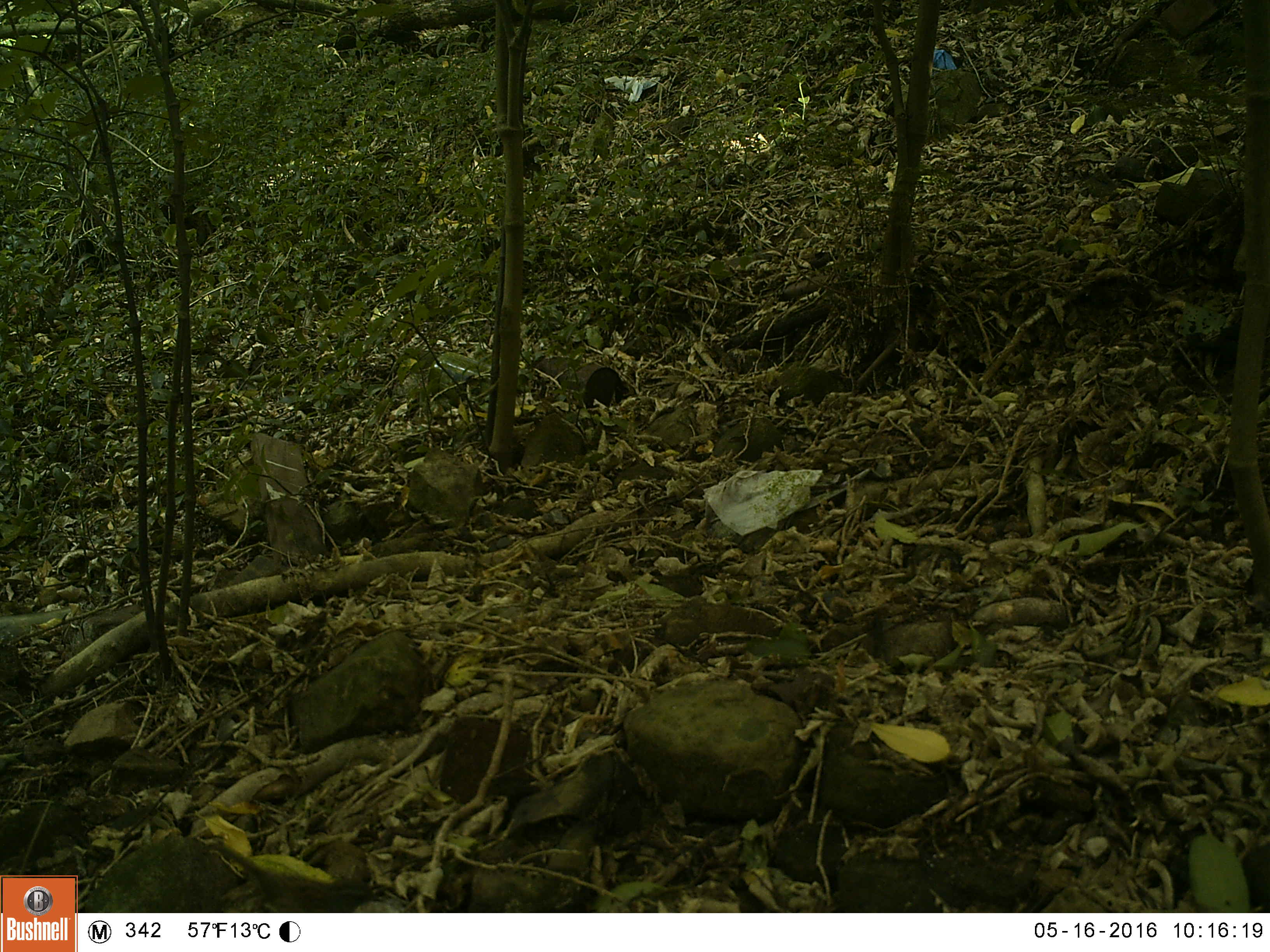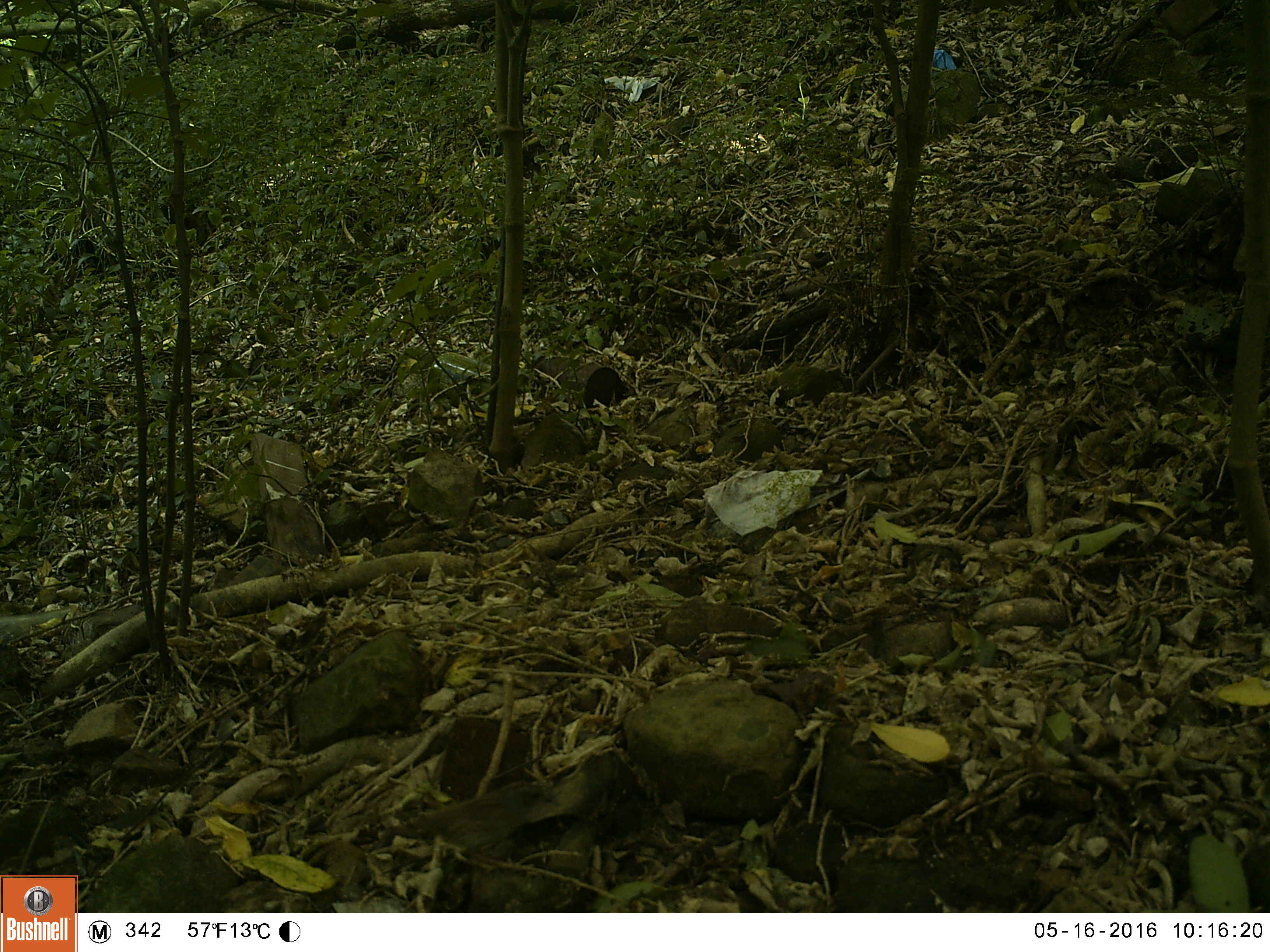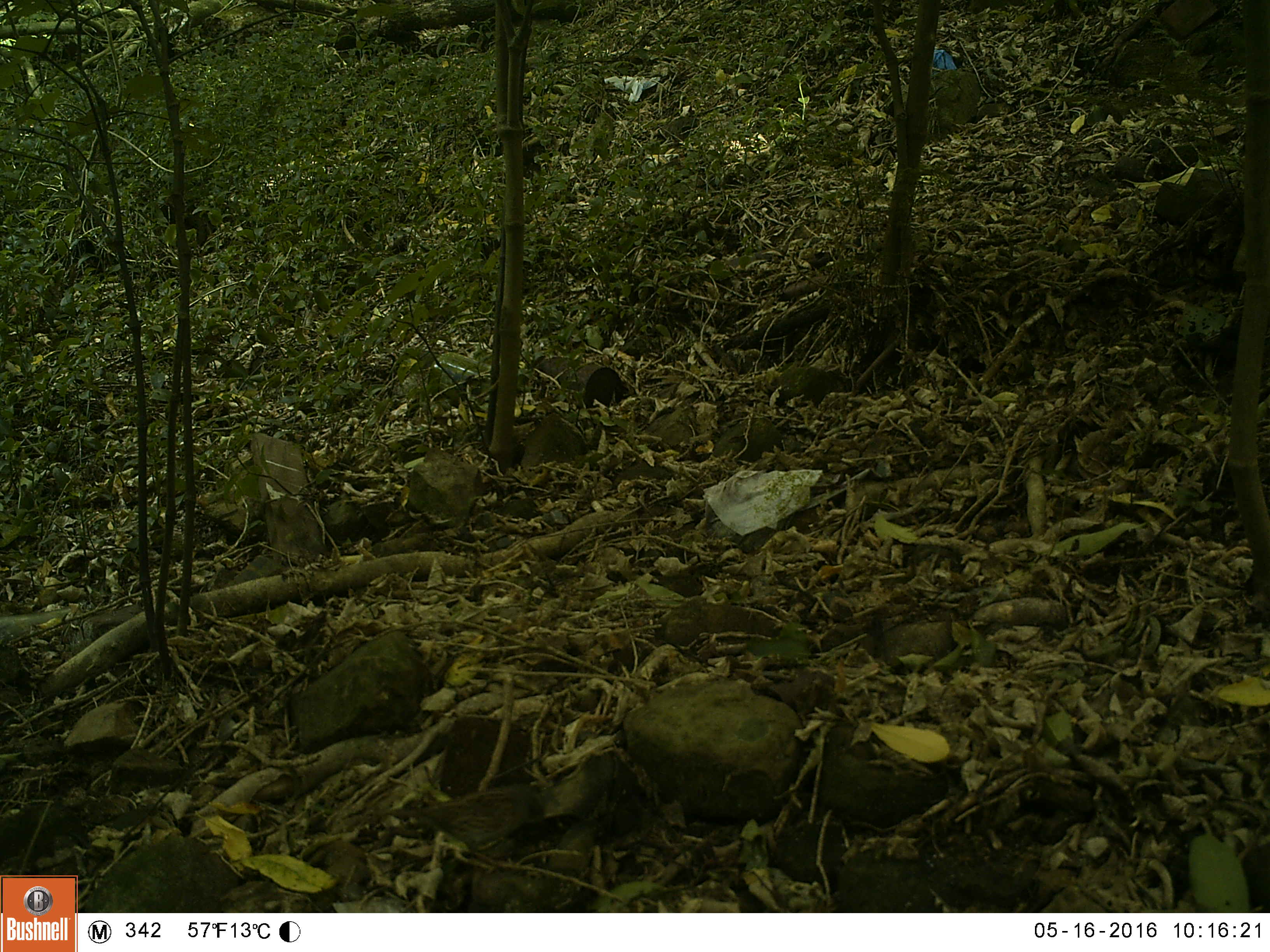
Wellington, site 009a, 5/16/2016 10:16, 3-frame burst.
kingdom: Animalia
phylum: Chordata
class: Aves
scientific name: Aves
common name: bird